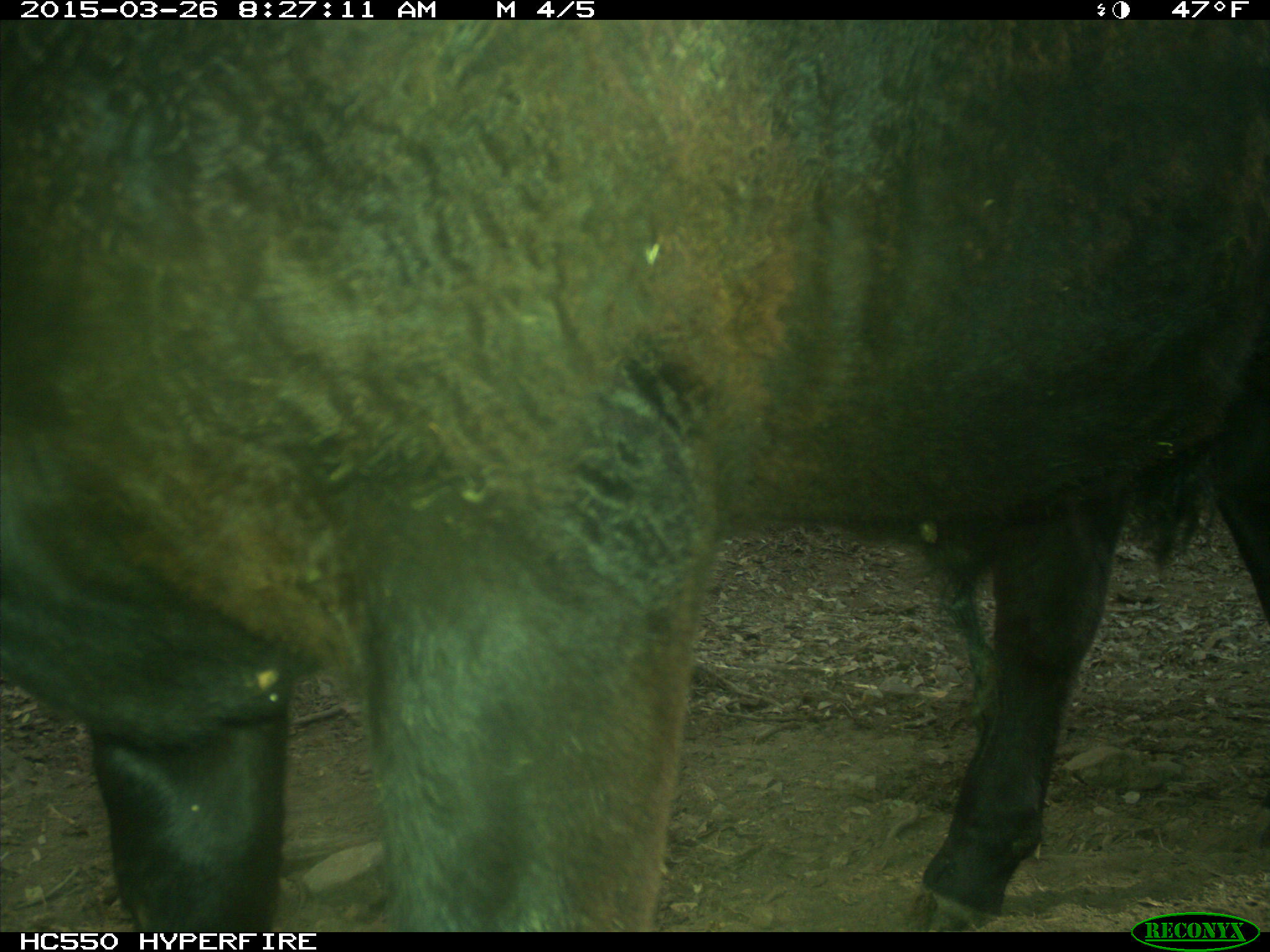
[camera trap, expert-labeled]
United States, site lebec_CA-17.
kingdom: Animalia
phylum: Chordata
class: Mammalia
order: Artiodactyla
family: Bovidae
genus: Bos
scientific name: Bos taurus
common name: domestic cow